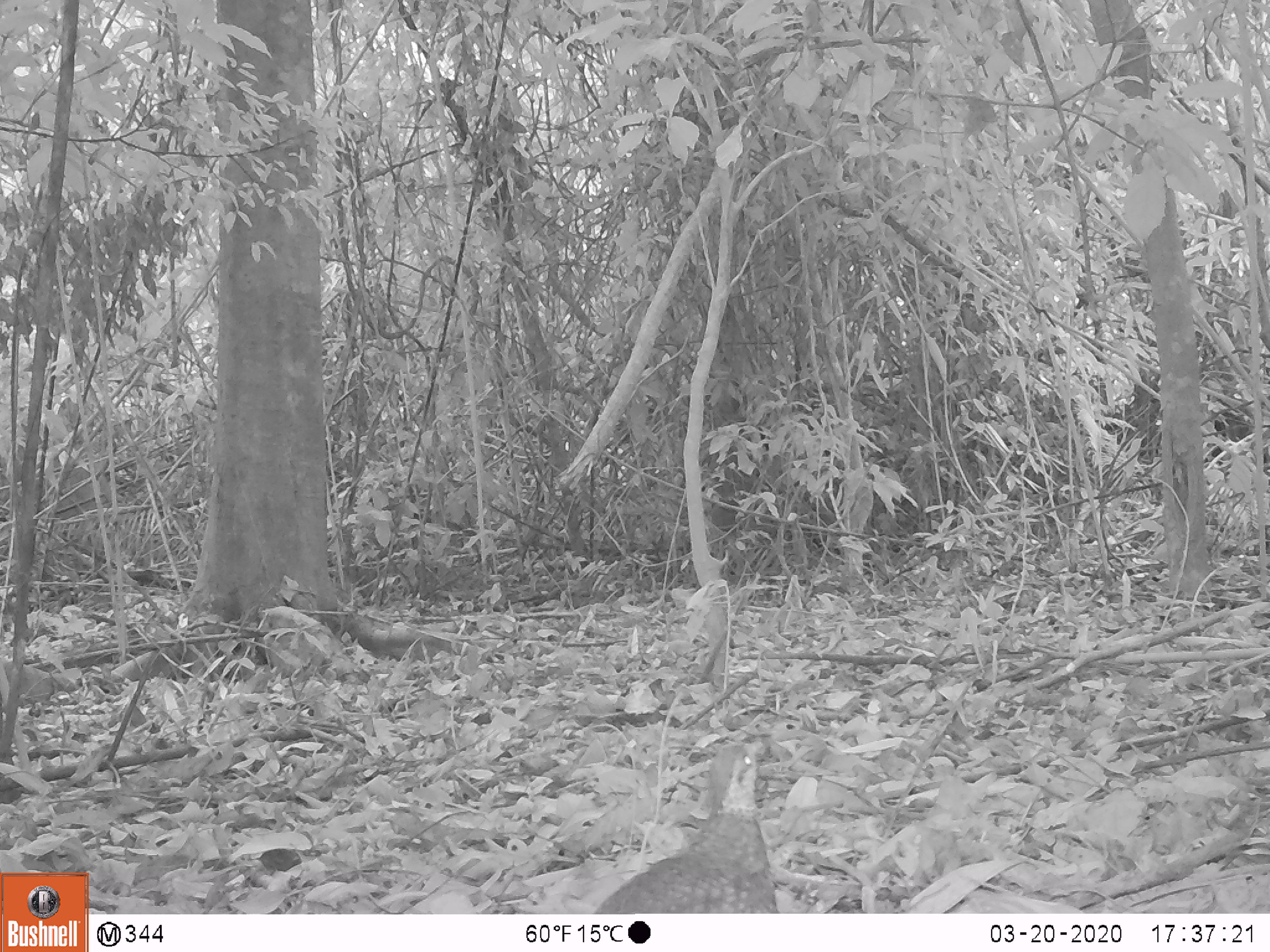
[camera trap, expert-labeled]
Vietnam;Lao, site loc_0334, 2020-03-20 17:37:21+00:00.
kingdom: Animalia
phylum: Chordata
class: Aves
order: Galliformes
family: Phasianidae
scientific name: Phasianidae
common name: partridge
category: unidentified partridge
Unidentified partridge (partridge) (Phasianidae). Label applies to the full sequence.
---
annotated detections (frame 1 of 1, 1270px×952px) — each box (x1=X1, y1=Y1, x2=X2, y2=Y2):
unidentified partridge: (x1=586, y1=737, x2=782, y2=912)